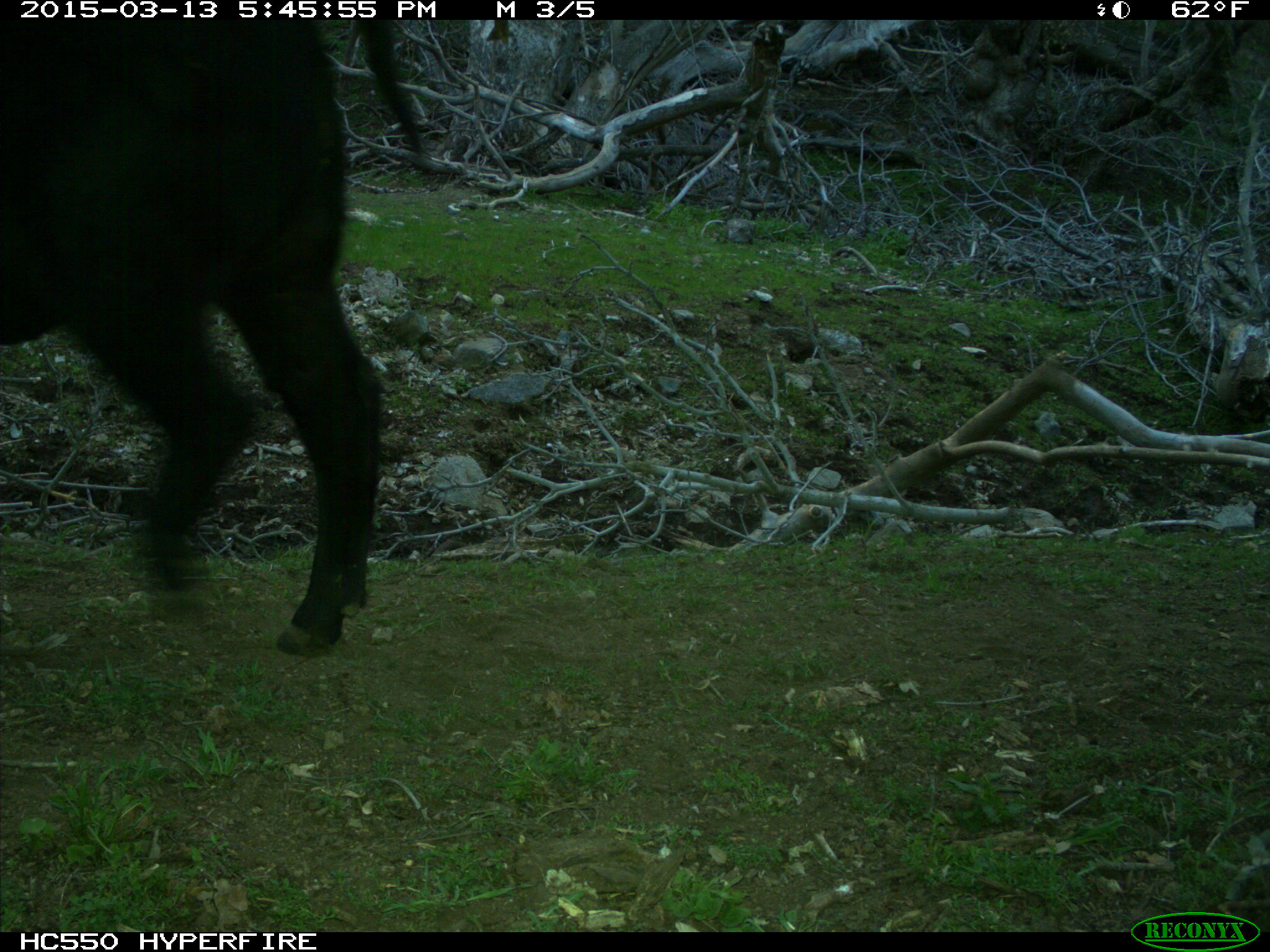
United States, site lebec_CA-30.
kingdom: Animalia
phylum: Chordata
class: Mammalia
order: Artiodactyla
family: Bovidae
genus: Bos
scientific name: Bos taurus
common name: domestic cow